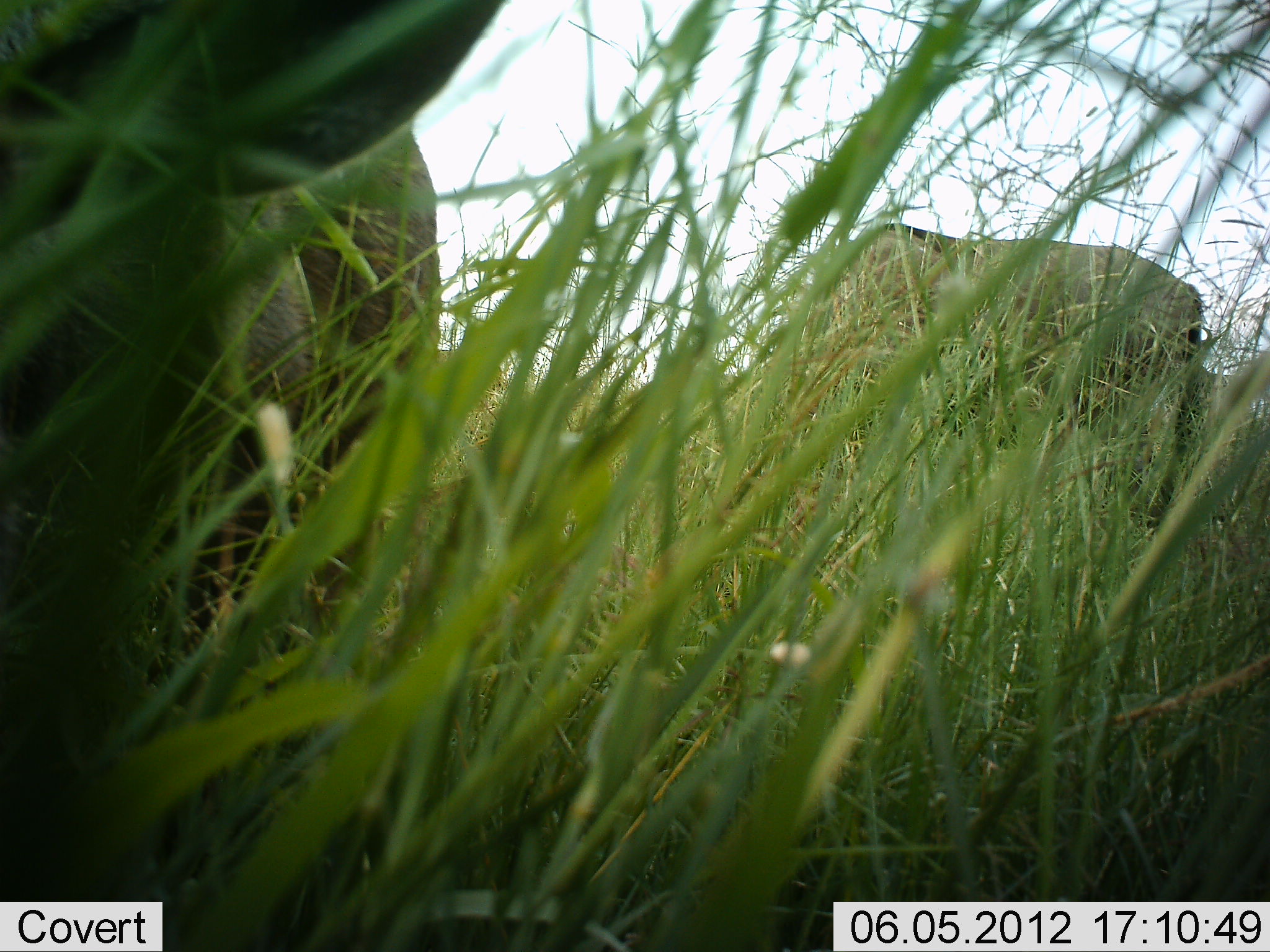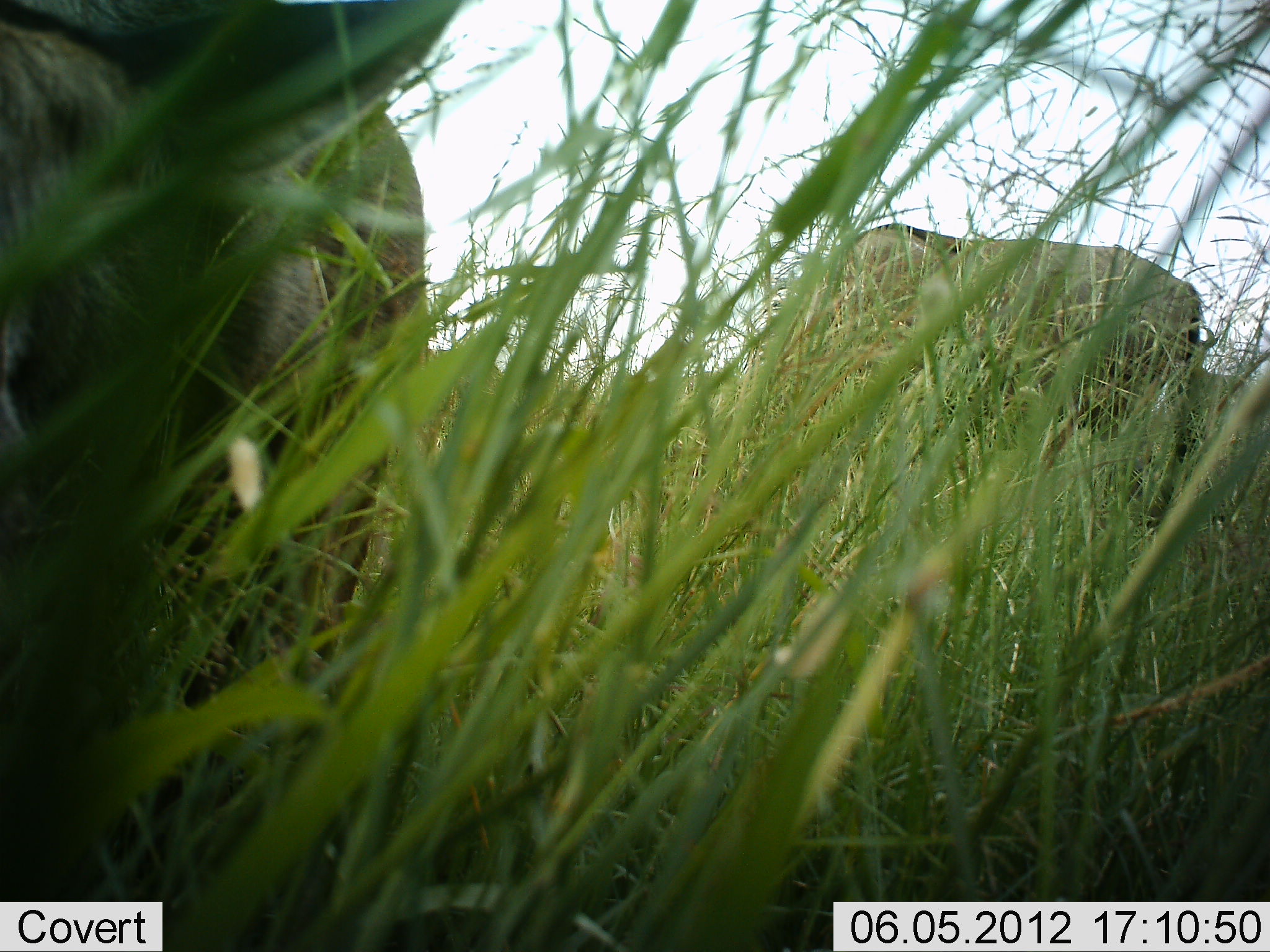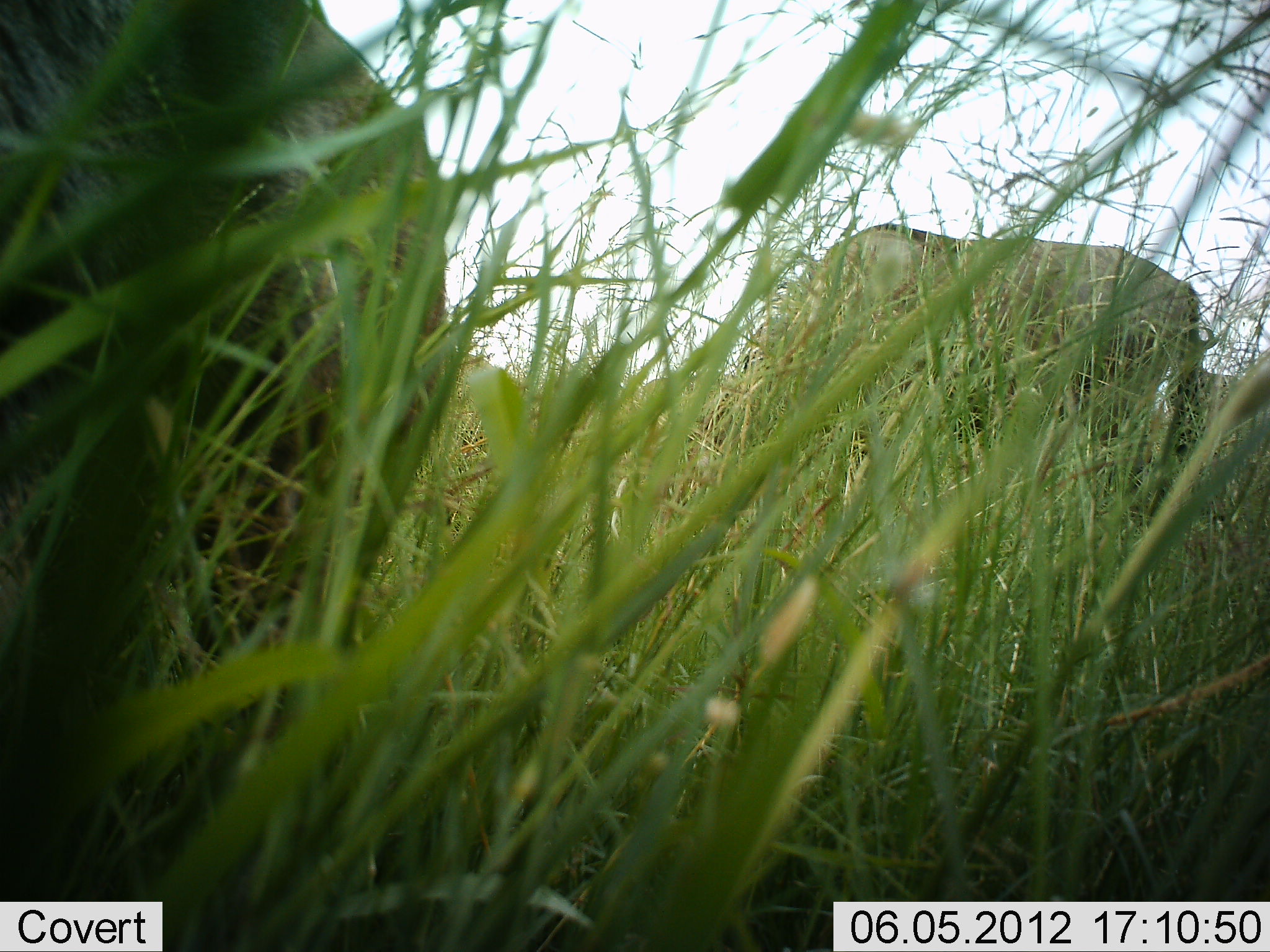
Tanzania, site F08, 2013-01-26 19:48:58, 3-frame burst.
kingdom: Animalia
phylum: Chordata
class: Mammalia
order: Proboscidea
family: Elephantidae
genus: Loxodonta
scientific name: Loxodonta africana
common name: african bush elephant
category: elephant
Elephant (african bush elephant) (Loxodonta africana), count 2. Behavior (volunteer vote fractions): standing 70%, resting 0%, moving 20%, interacting 0%. Young present (vote fraction): 0%. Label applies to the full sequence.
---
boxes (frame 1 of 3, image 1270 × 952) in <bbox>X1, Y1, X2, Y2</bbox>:
animal: <bbox>1, 0, 507, 899</bbox>; <bbox>766, 222, 1204, 450</bbox>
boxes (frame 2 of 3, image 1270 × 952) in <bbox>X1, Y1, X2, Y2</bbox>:
animal: <bbox>0, 2, 465, 902</bbox>; <bbox>760, 221, 1203, 440</bbox>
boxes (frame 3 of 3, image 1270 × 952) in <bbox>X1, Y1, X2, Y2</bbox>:
animal: <bbox>0, 0, 451, 902</bbox>; <bbox>739, 222, 1203, 460</bbox>